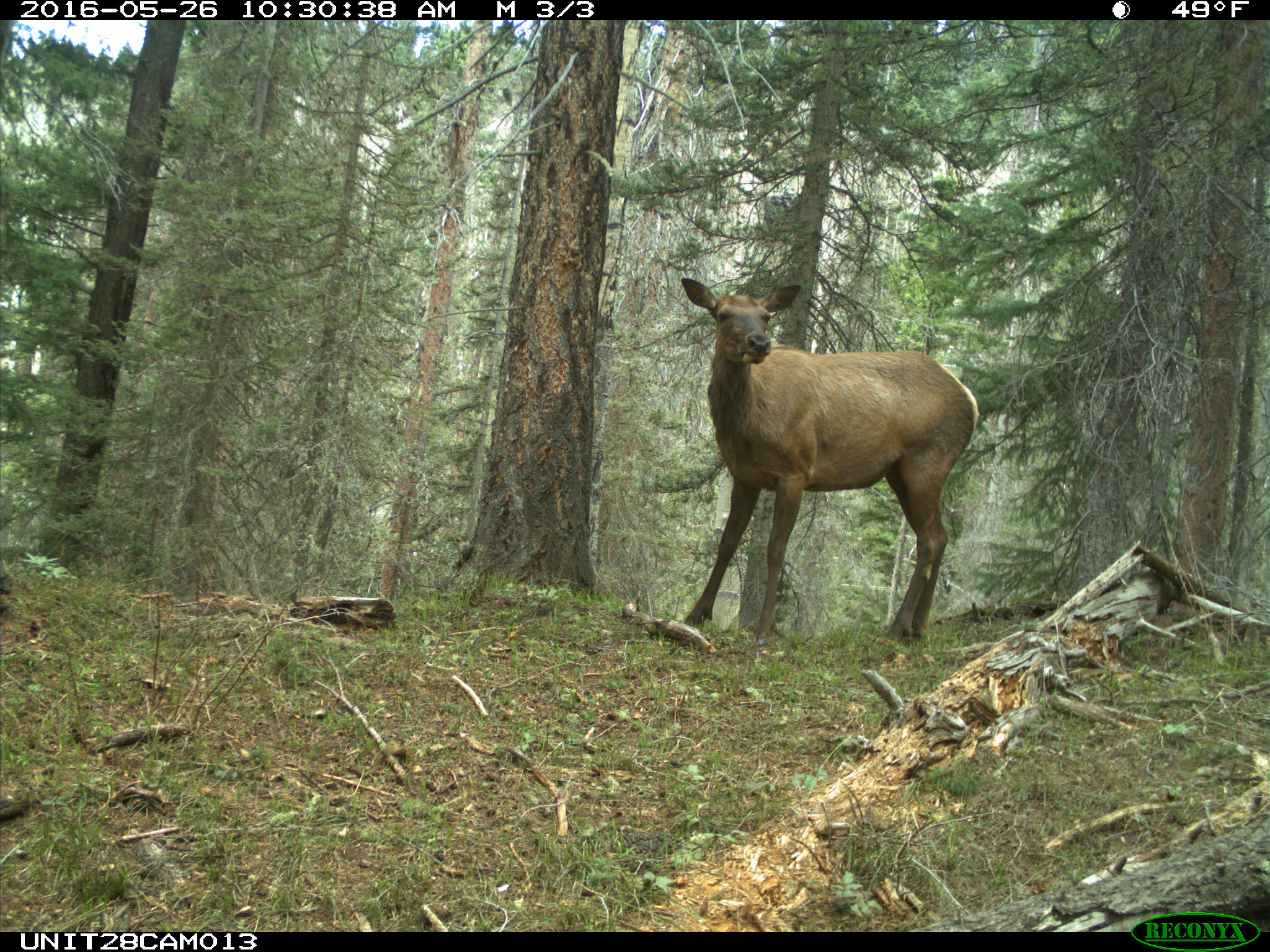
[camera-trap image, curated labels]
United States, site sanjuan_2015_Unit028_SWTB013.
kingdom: Animalia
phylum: Chordata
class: Mammalia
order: Artiodactyla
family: Cervidae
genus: Cervus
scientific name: Cervus elaphus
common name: red deer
Cervus elaphus (red deer).